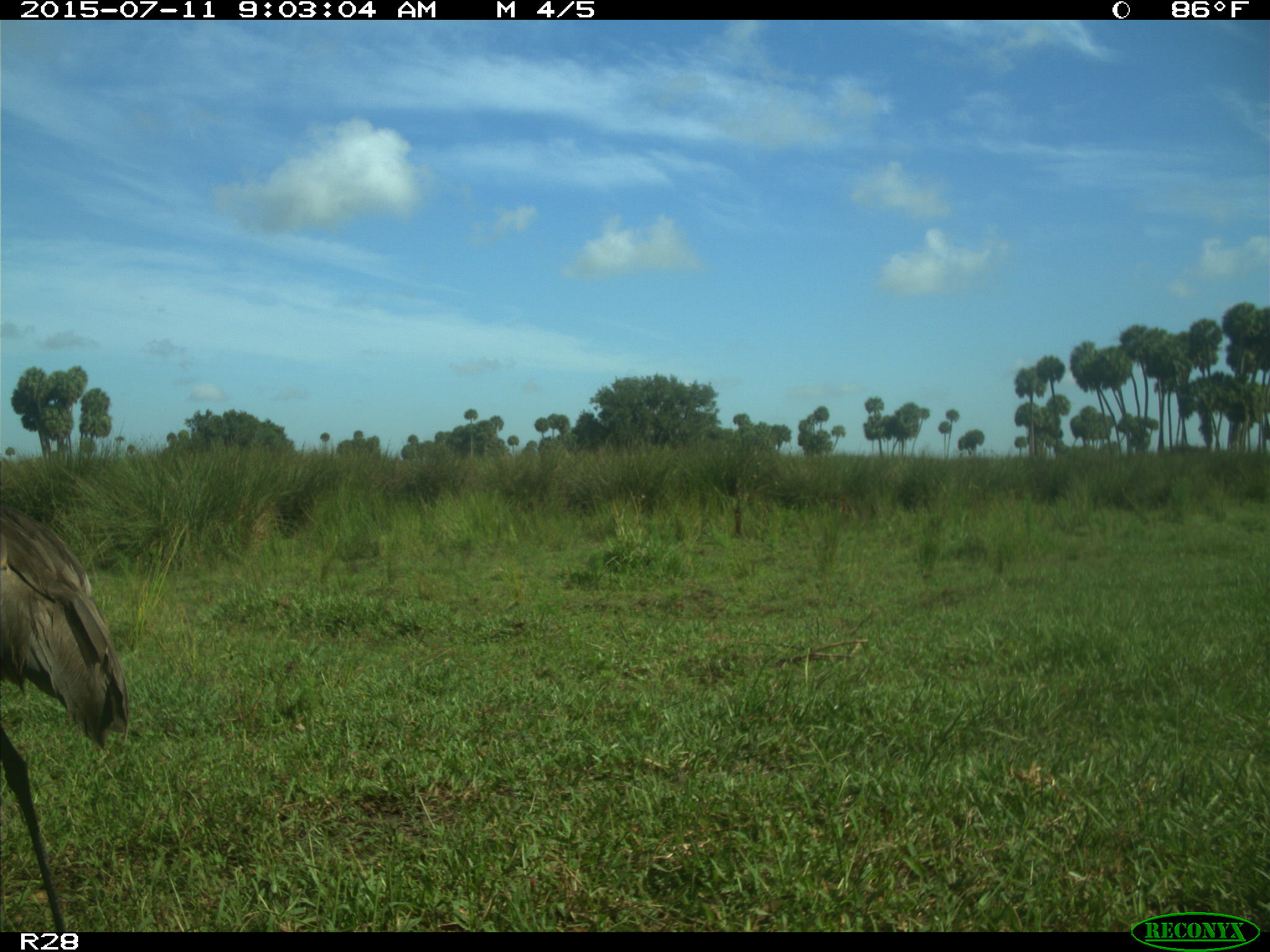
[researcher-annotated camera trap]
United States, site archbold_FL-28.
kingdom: Animalia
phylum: Chordata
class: Aves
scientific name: Aves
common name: birds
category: unidentified bird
Unidentified bird (birds) (Aves).